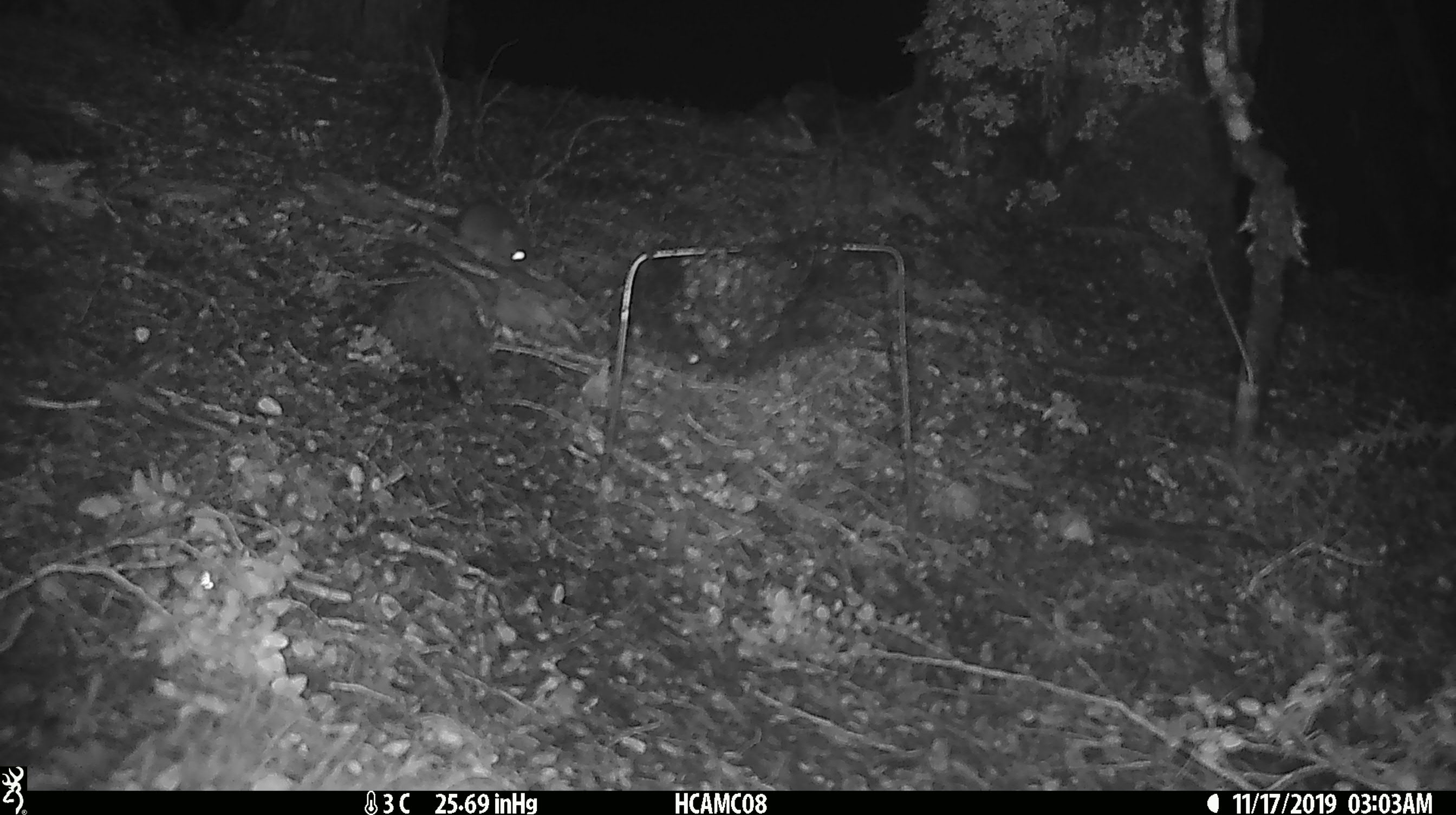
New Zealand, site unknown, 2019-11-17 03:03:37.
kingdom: Animalia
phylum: Chordata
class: Mammalia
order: Rodentia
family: Muridae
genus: Mus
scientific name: Mus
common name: mouse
Mouse (Mus).